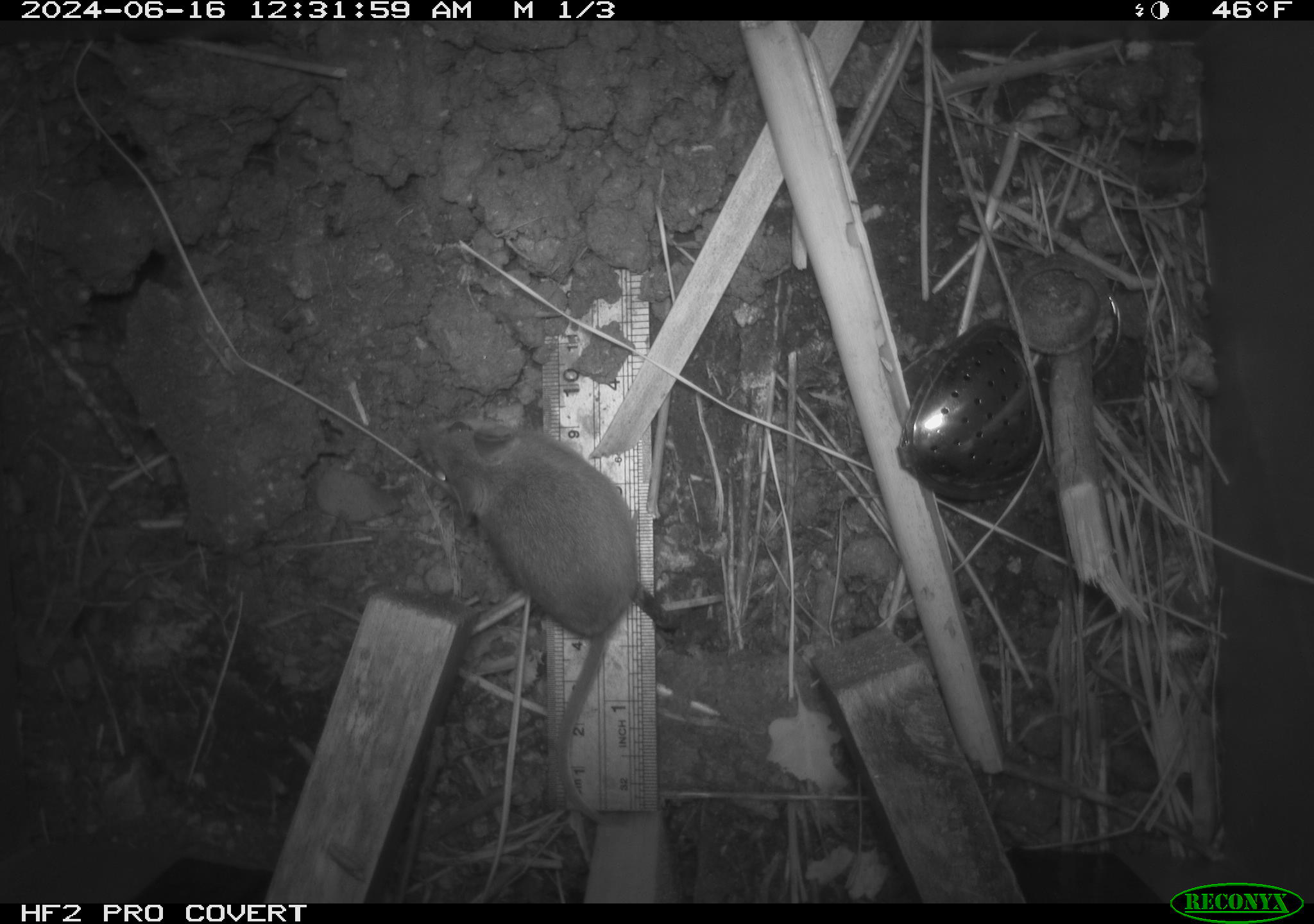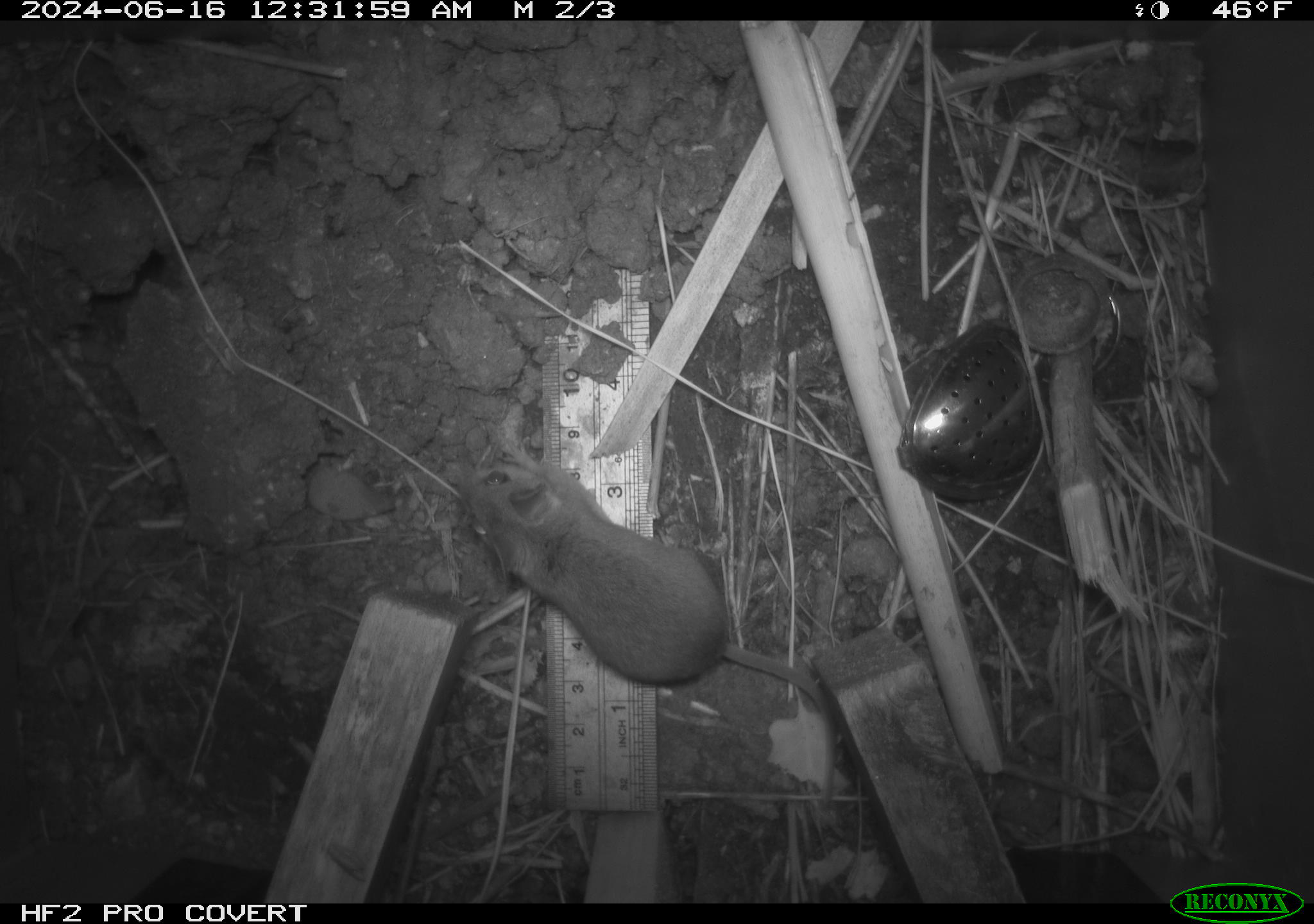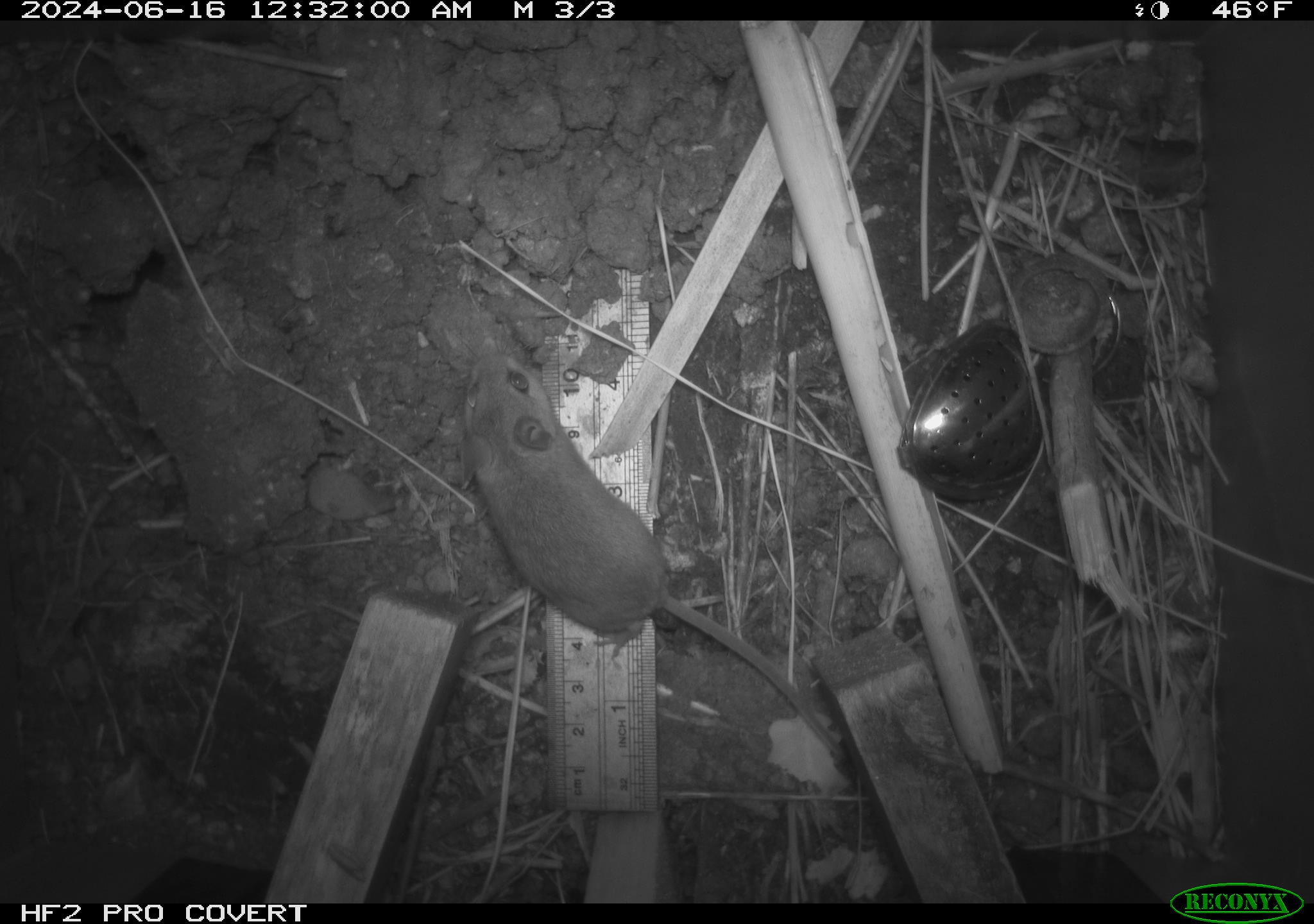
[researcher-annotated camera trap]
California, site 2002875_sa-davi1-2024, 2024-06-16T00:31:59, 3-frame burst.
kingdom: Animalia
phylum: Chordata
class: Mammalia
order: Rodentia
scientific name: Rodentia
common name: mouse species